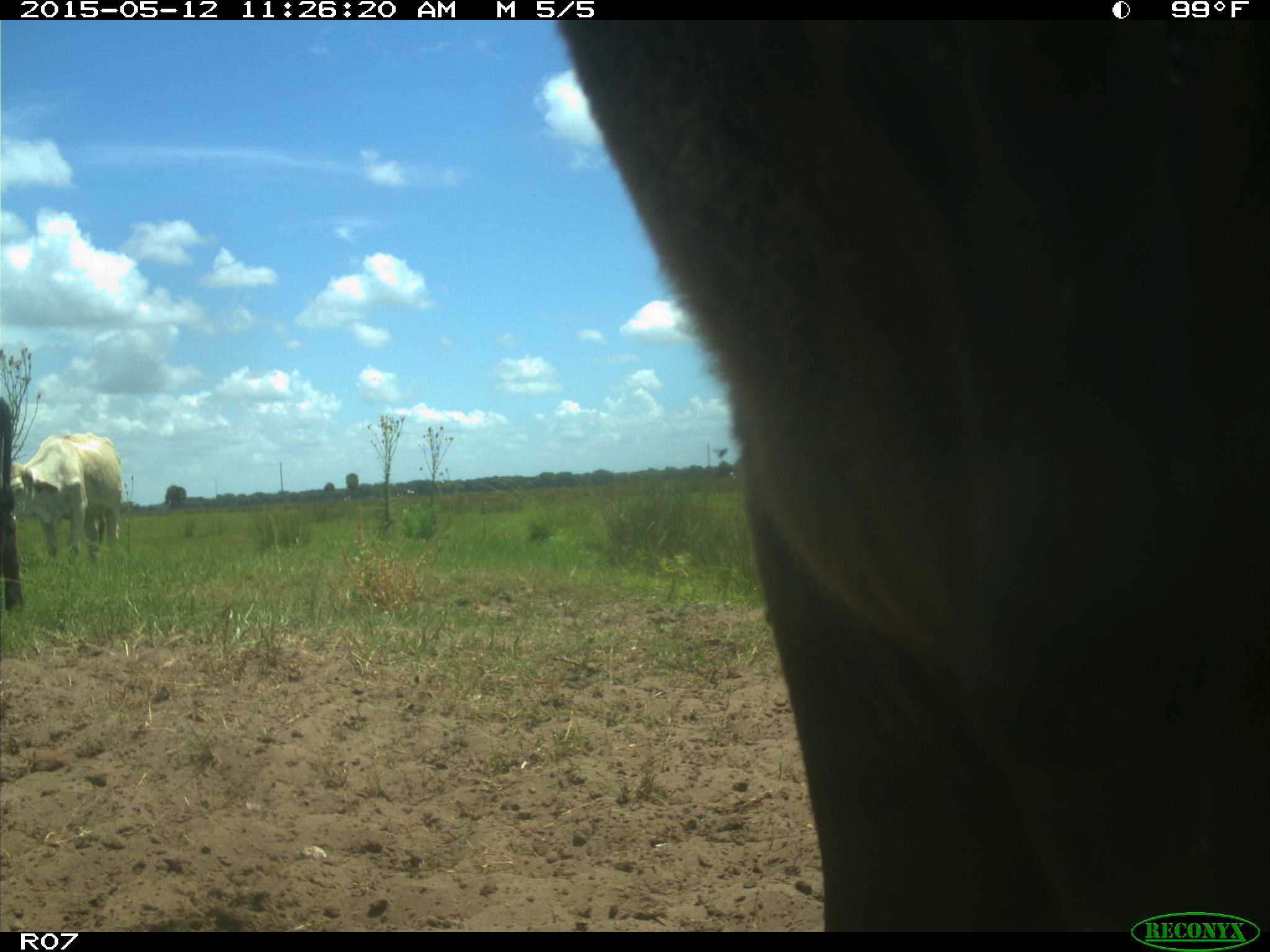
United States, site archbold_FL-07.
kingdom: Animalia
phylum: Chordata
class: Mammalia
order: Artiodactyla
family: Bovidae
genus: Bos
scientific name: Bos taurus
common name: domestic cow